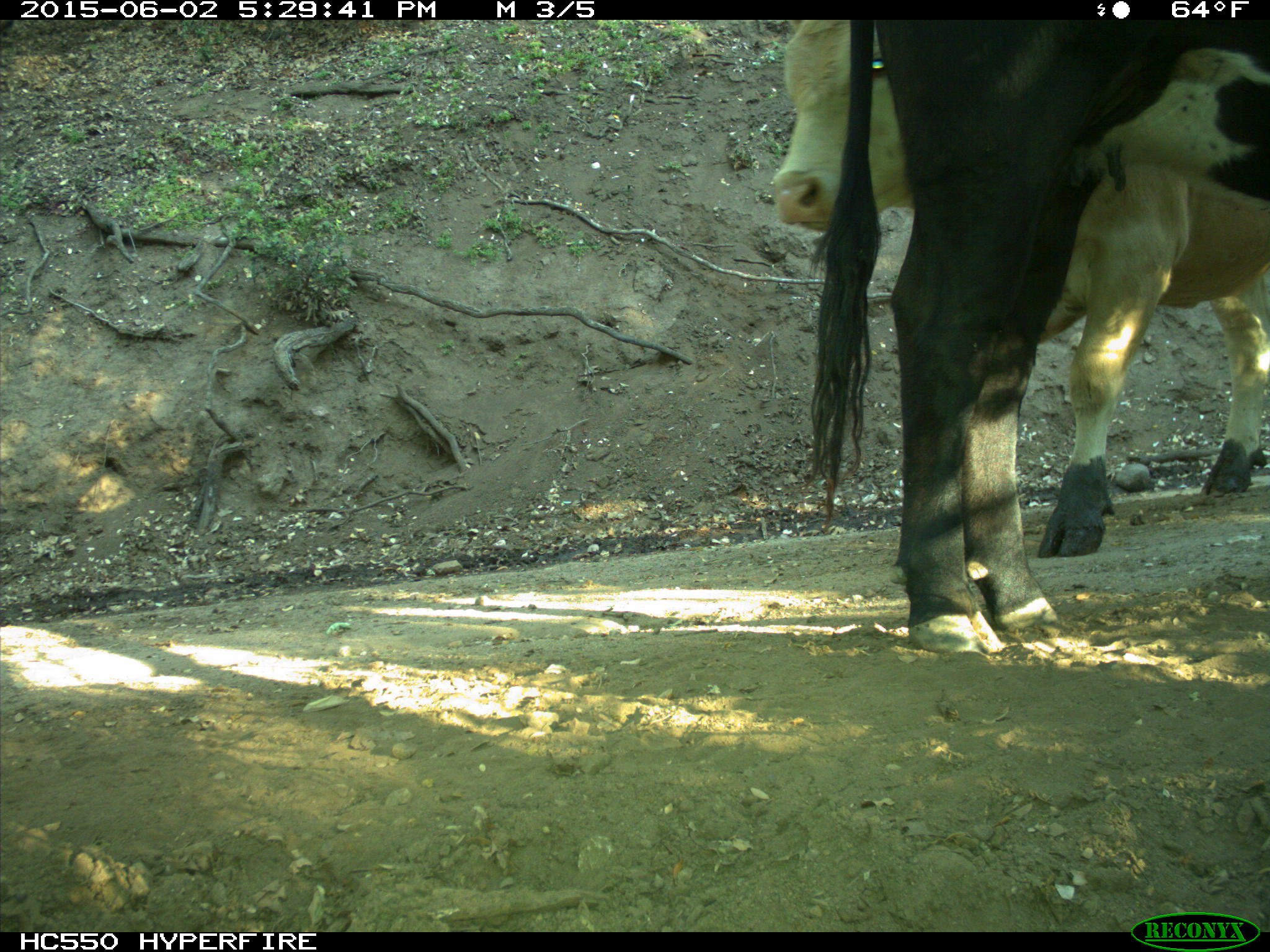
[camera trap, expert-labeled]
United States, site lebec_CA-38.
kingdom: Animalia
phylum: Chordata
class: Mammalia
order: Artiodactyla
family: Bovidae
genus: Bos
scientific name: Bos taurus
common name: domestic cow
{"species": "Bos taurus (domestic cow)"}